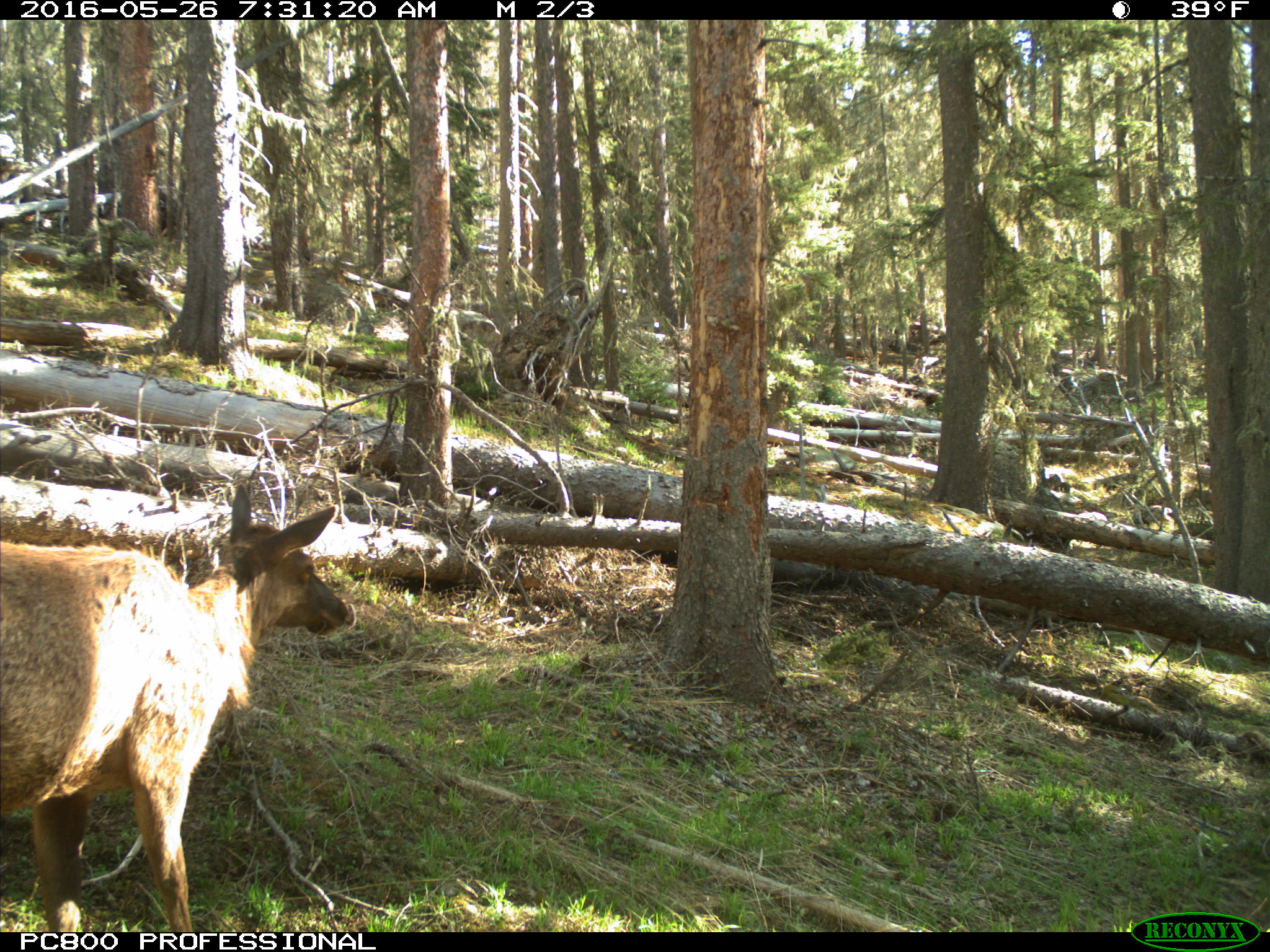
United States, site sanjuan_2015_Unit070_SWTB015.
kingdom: Animalia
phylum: Chordata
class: Mammalia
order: Artiodactyla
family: Cervidae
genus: Cervus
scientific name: Cervus elaphus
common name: red deer